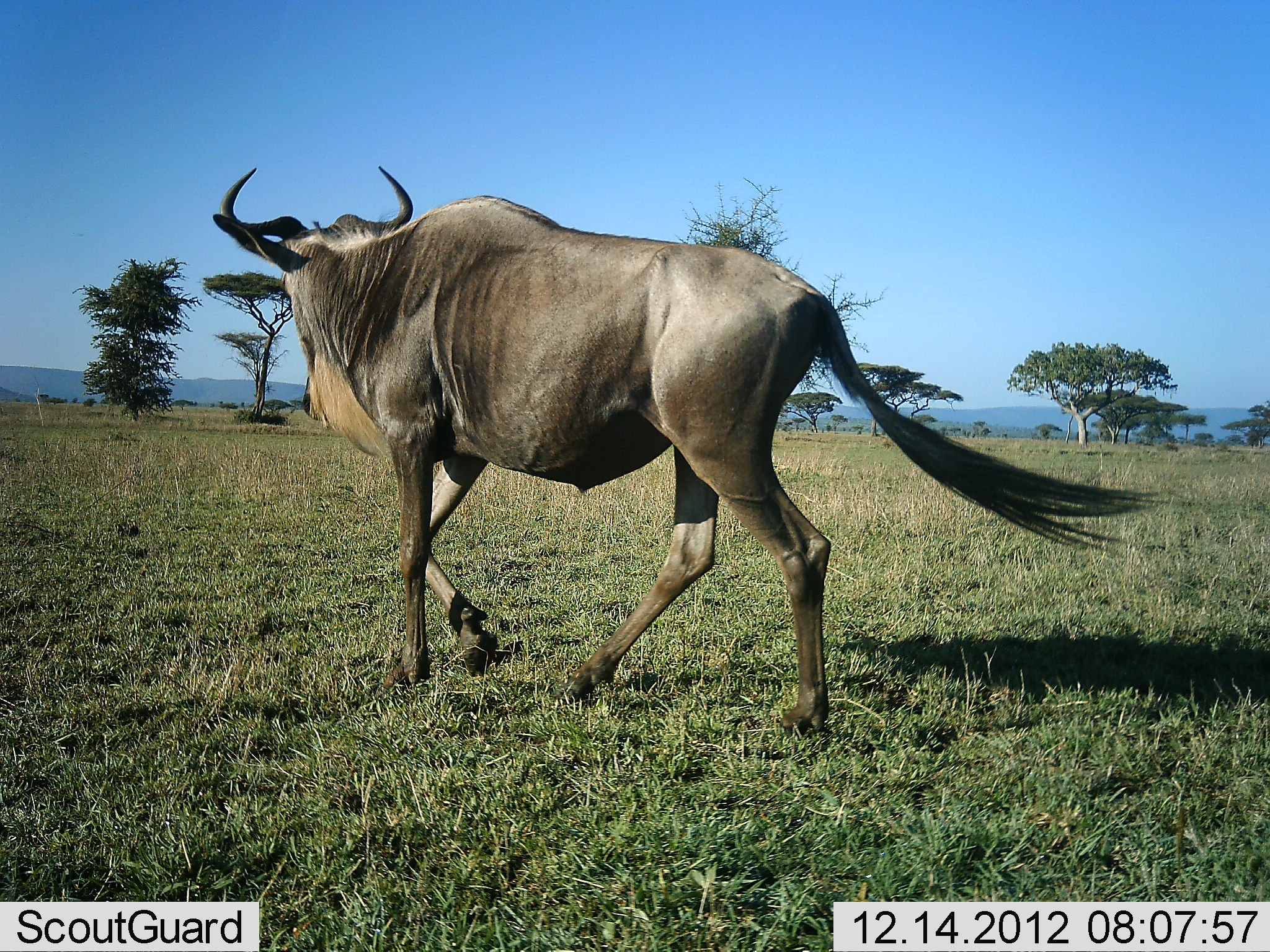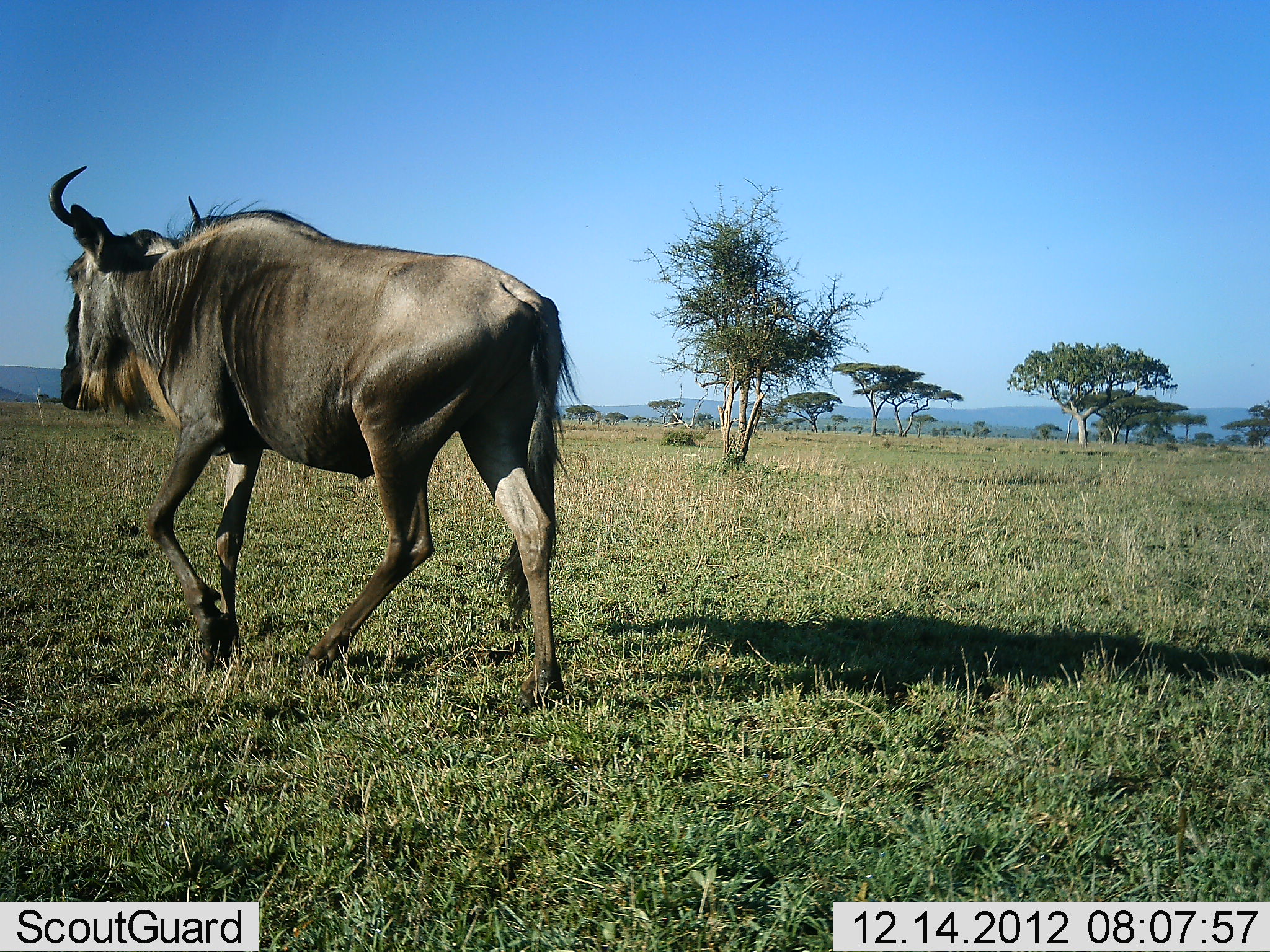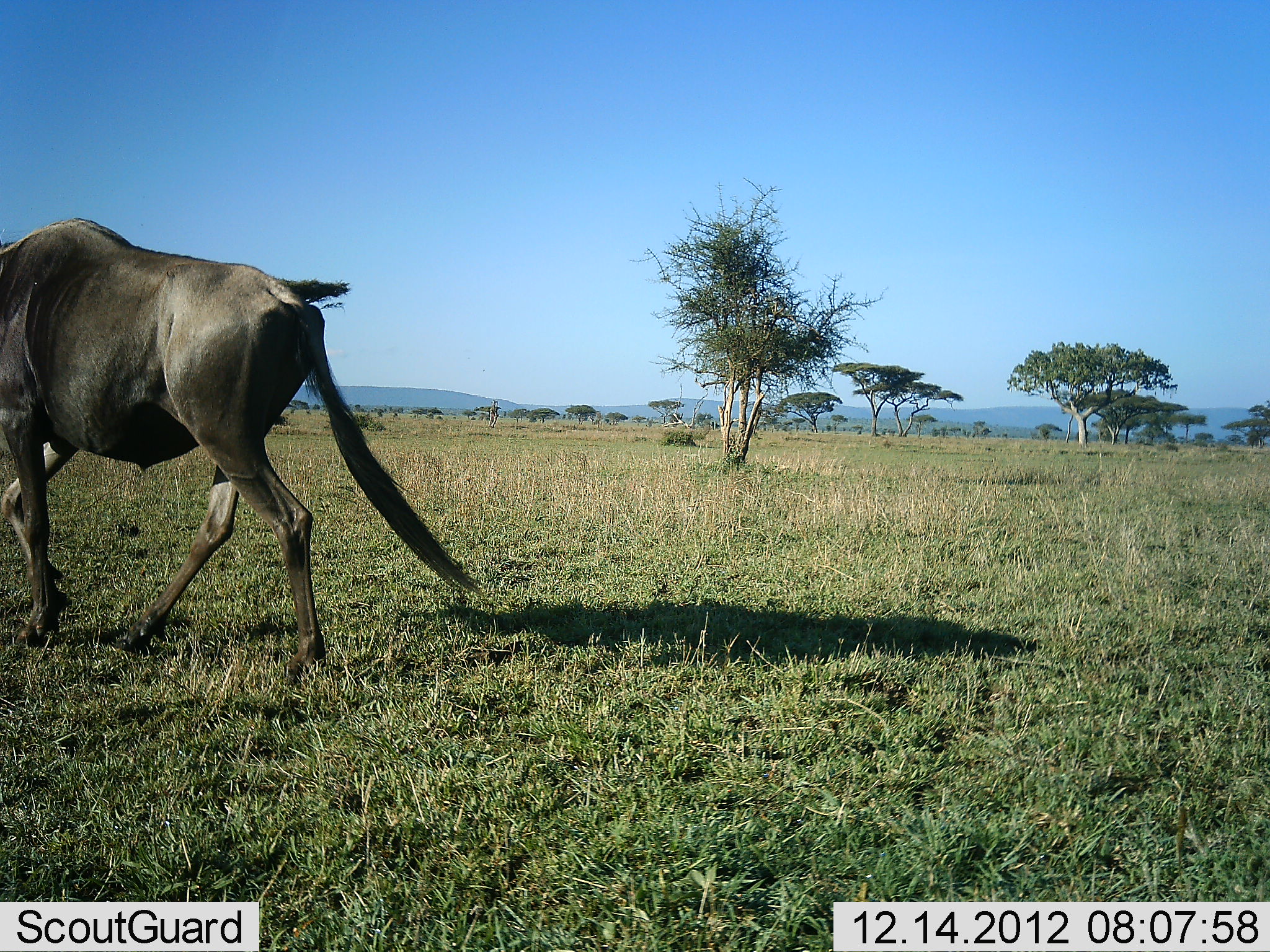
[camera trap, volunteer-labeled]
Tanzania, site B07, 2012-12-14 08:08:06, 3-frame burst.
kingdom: Animalia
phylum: Chordata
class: Mammalia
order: Artiodactyla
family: Bovidae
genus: Connochaetes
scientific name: Connochaetes taurinus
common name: blue wildebeest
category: wildebeest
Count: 1.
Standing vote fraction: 0%.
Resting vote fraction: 0%.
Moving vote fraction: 96%.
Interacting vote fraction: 0%.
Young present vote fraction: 0%.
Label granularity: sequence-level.